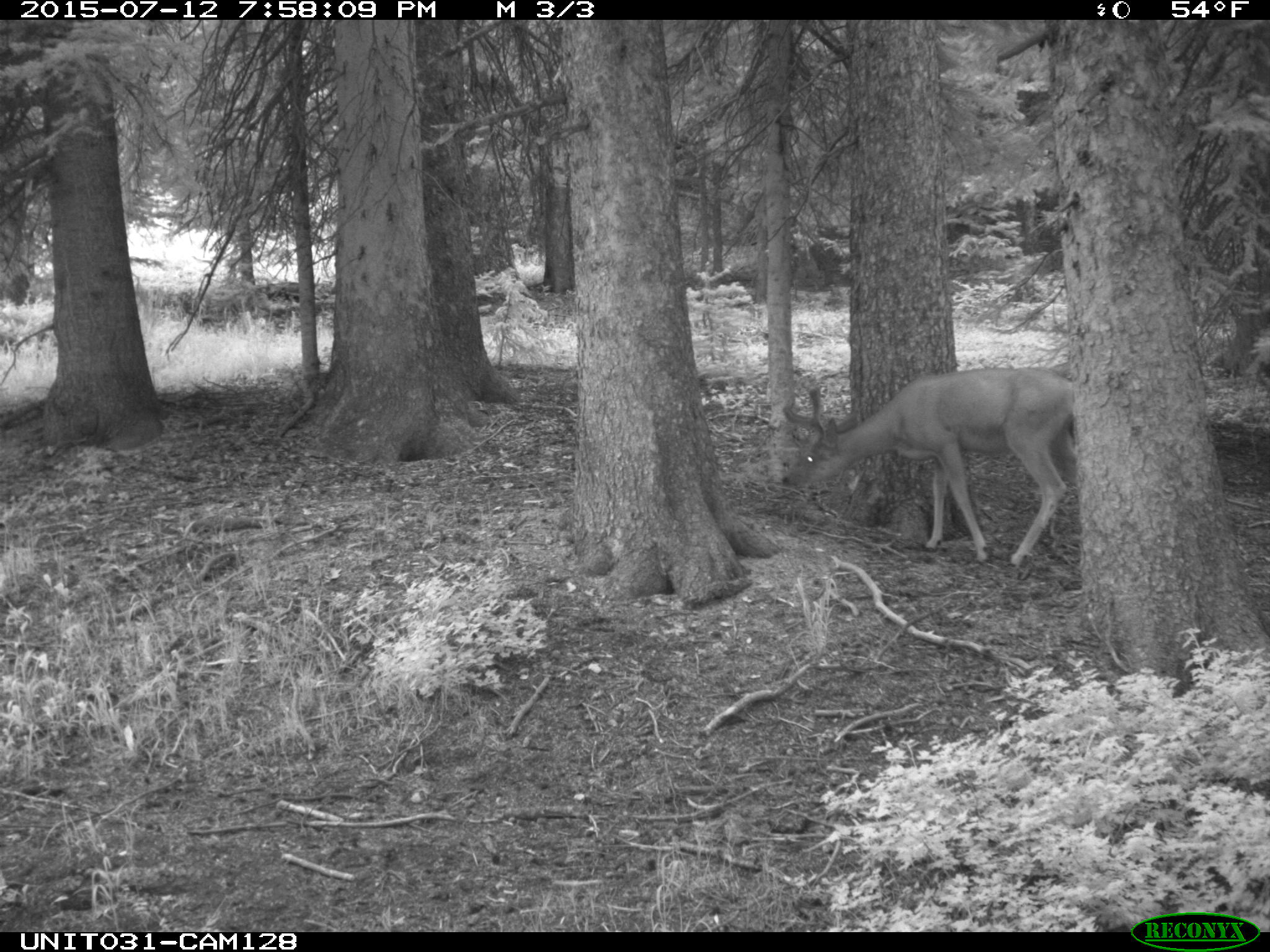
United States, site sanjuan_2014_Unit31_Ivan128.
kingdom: Animalia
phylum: Chordata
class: Mammalia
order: Artiodactyla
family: Cervidae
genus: Odocoileus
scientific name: Odocoileus hemionus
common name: mule deer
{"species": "Odocoileus hemionus (mule deer)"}